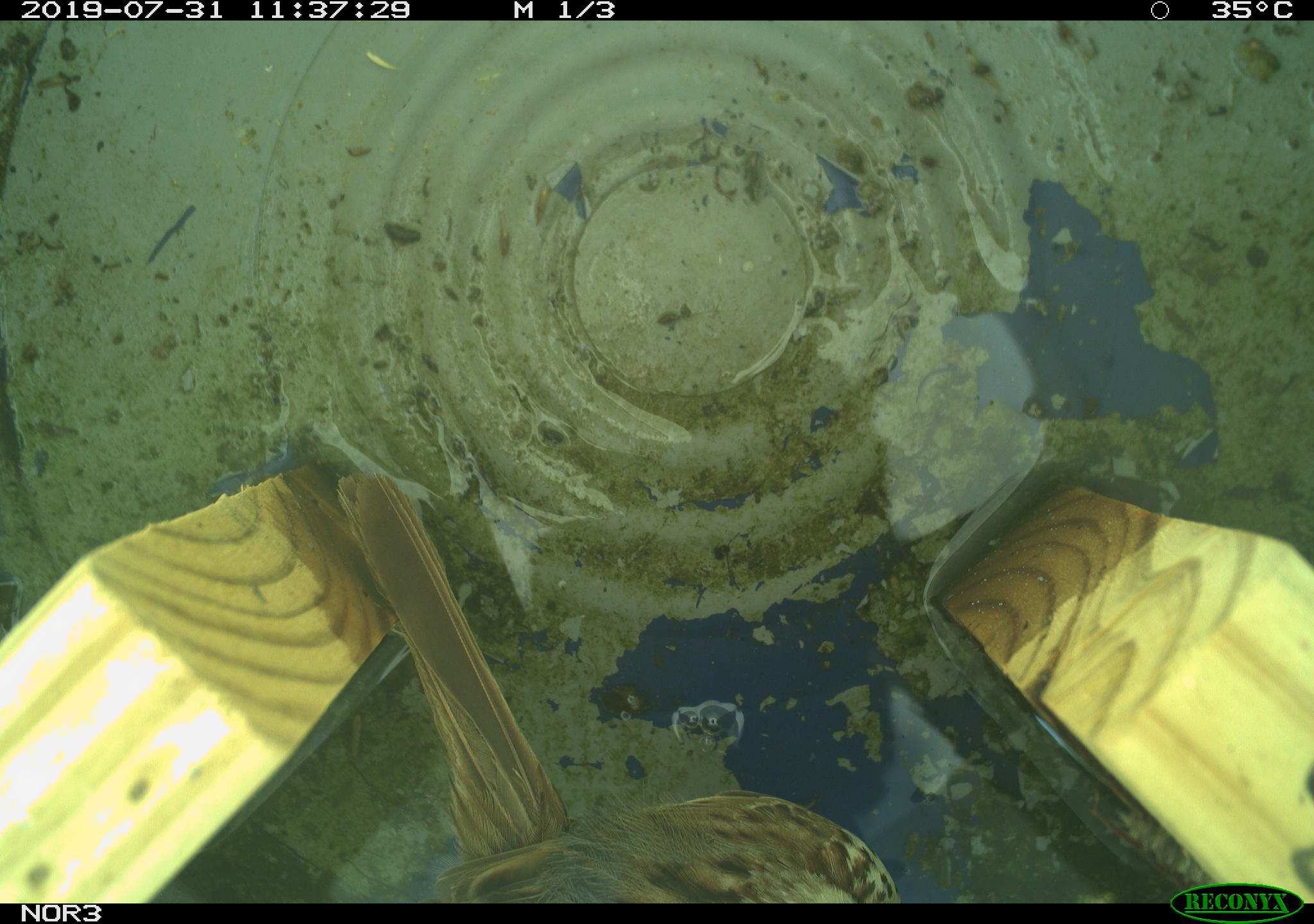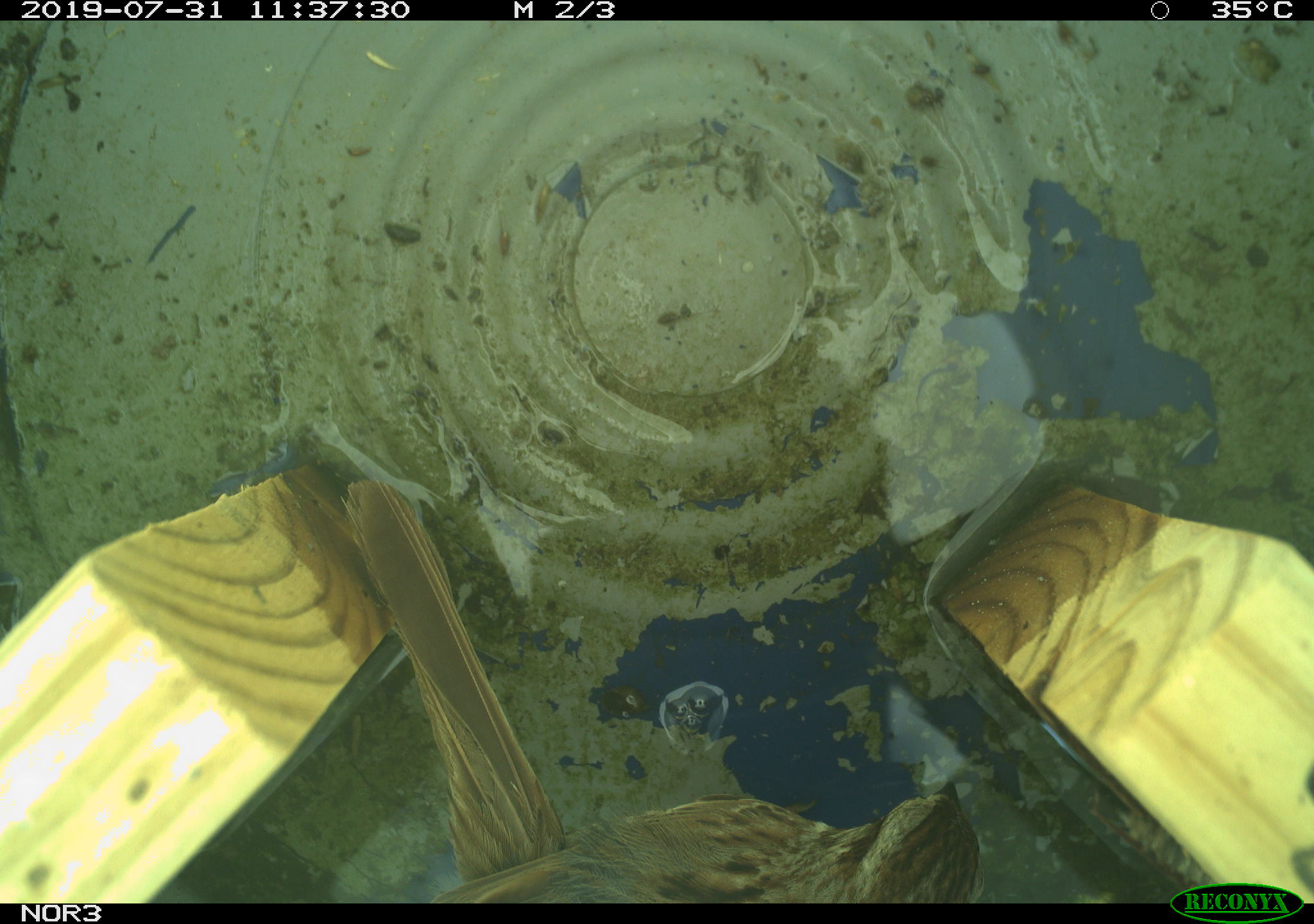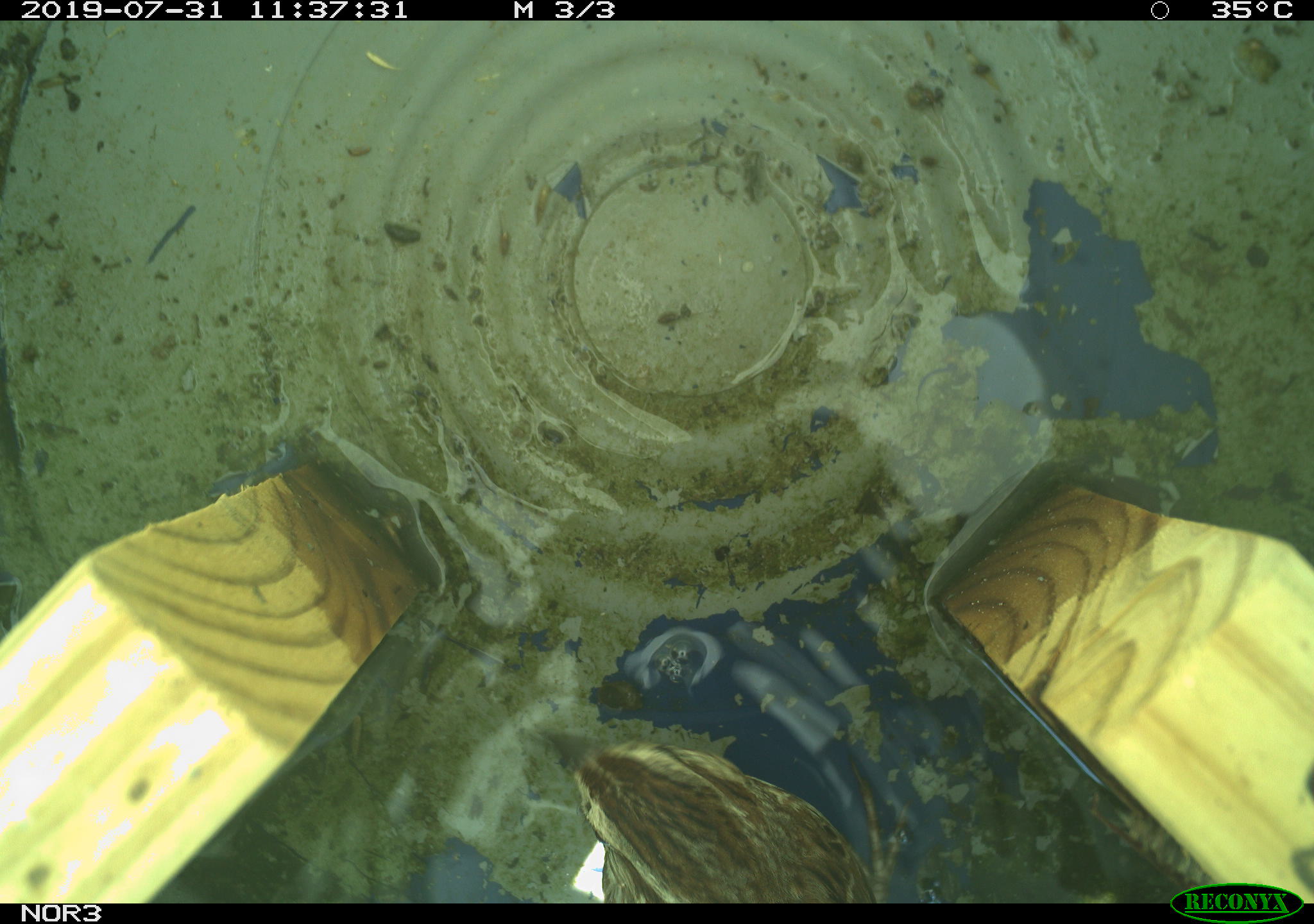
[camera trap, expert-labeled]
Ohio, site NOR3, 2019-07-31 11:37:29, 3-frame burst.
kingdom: Animalia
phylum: Chordata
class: Aves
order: Passeriformes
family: Passerellidae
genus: Melospiza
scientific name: Melospiza melodia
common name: song sparrow